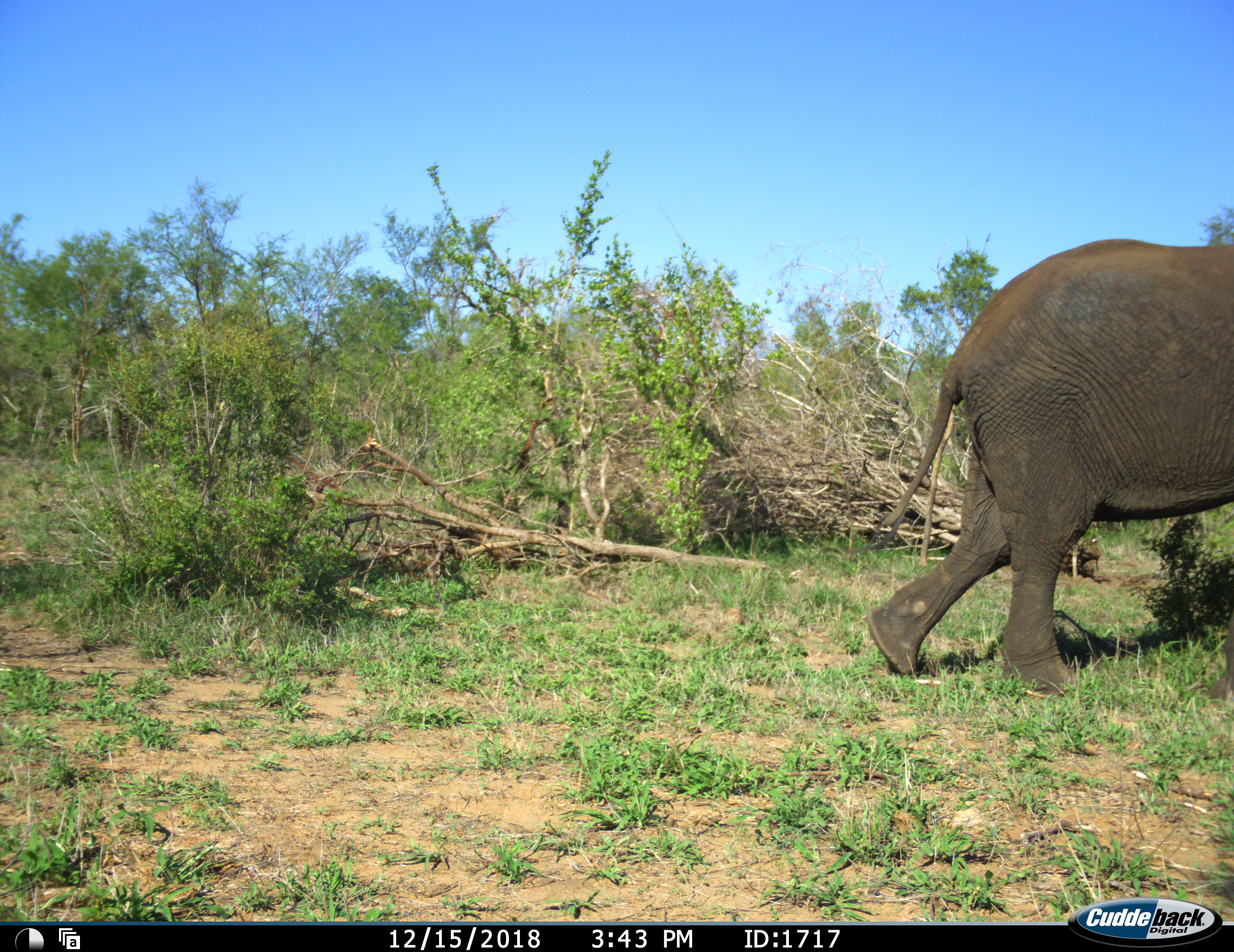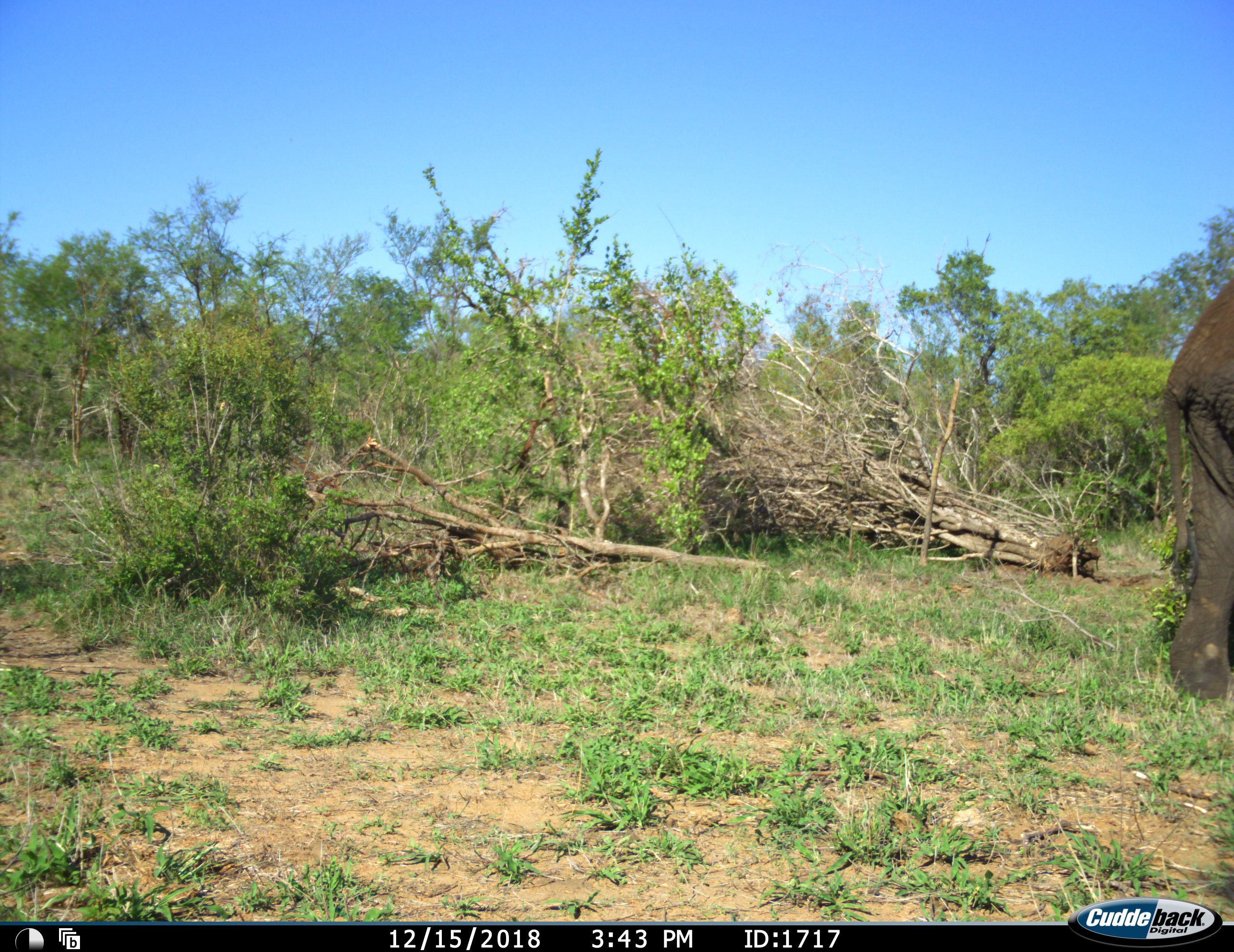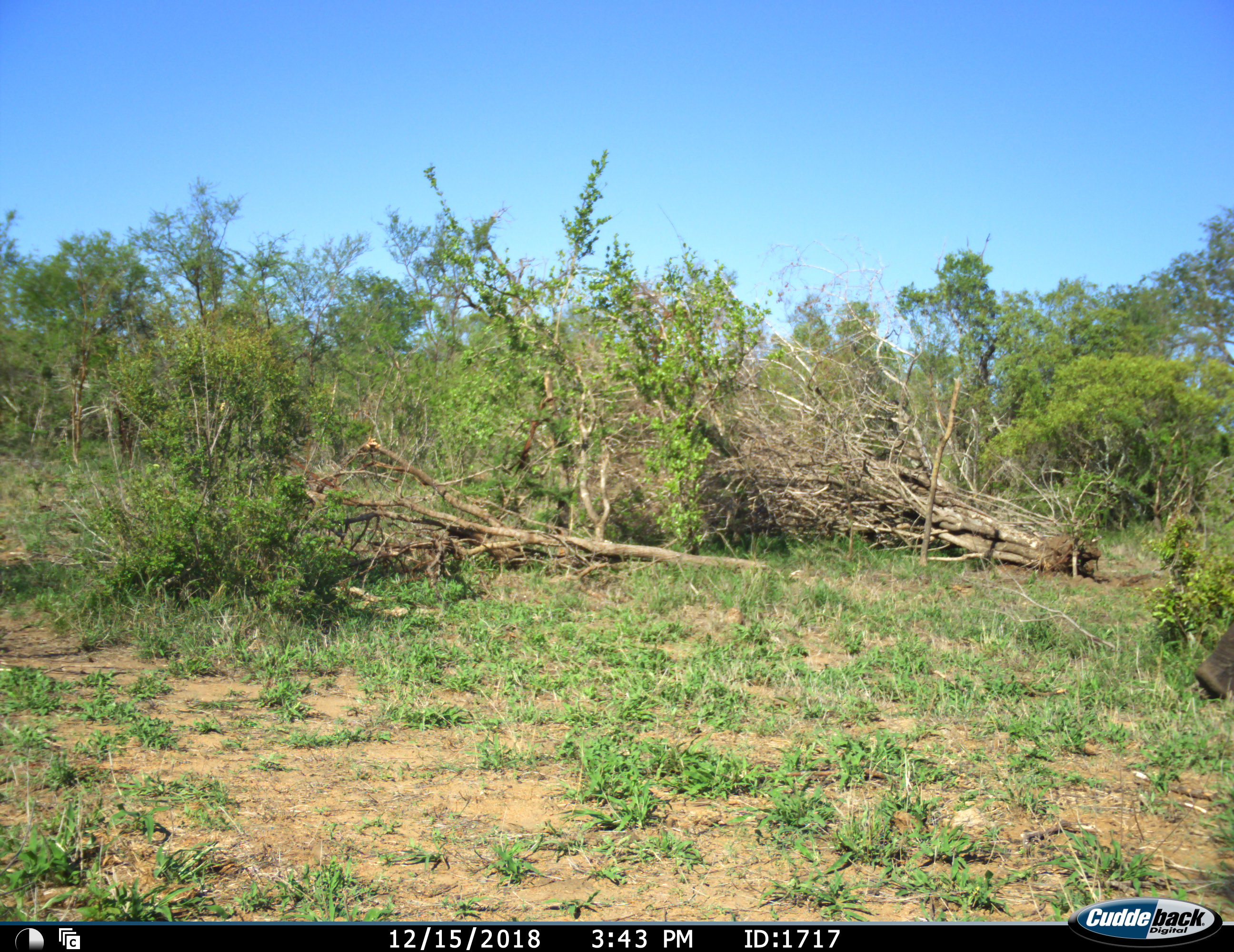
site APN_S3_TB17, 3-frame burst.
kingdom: Animalia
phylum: Chordata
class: Mammalia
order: Proboscidea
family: Elephantidae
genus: Loxodonta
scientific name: Loxodonta africana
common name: african bush elephant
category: elephant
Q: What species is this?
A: Elephant (african bush elephant) (Loxodonta africana).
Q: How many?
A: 1.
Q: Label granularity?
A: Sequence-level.